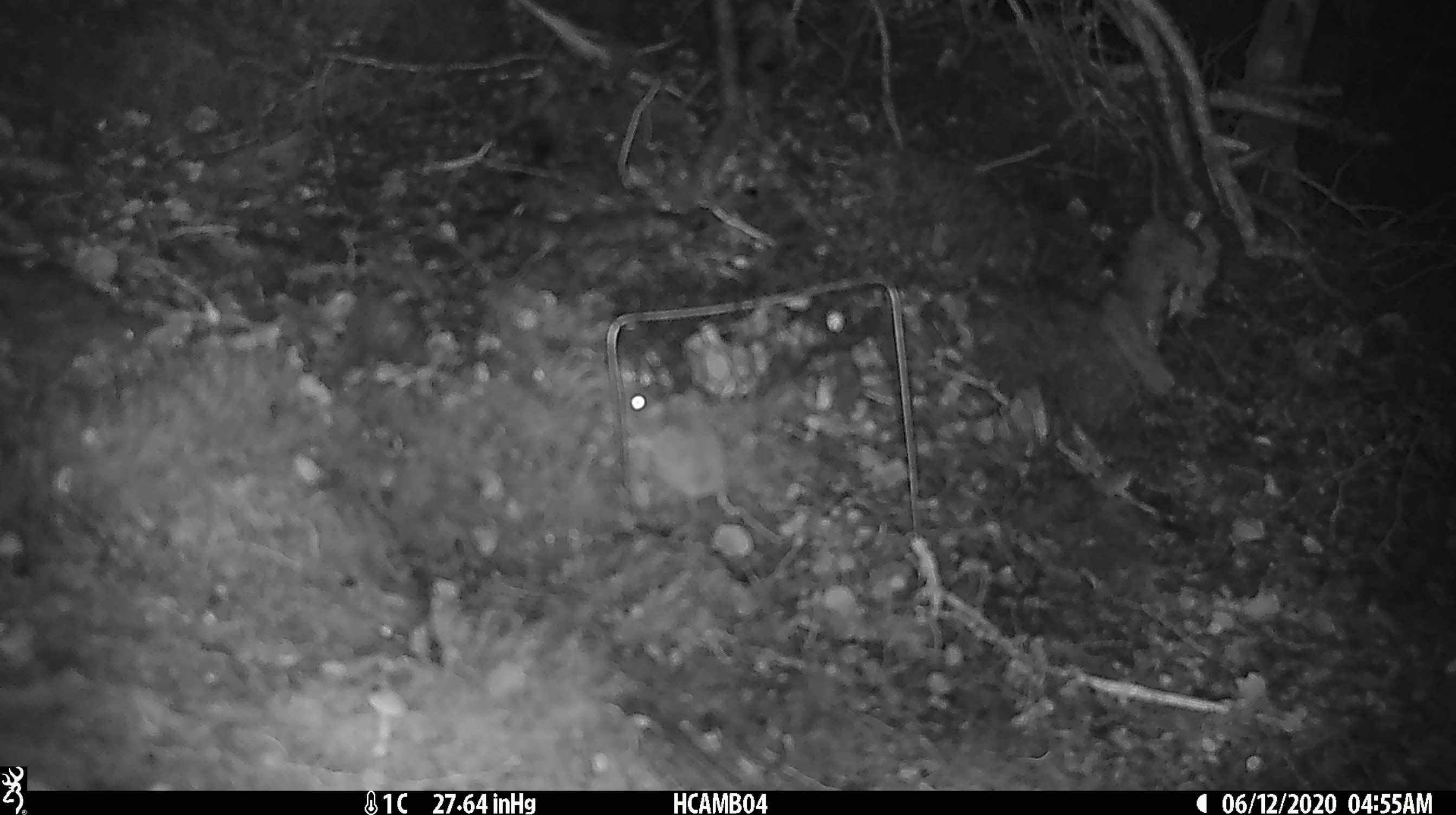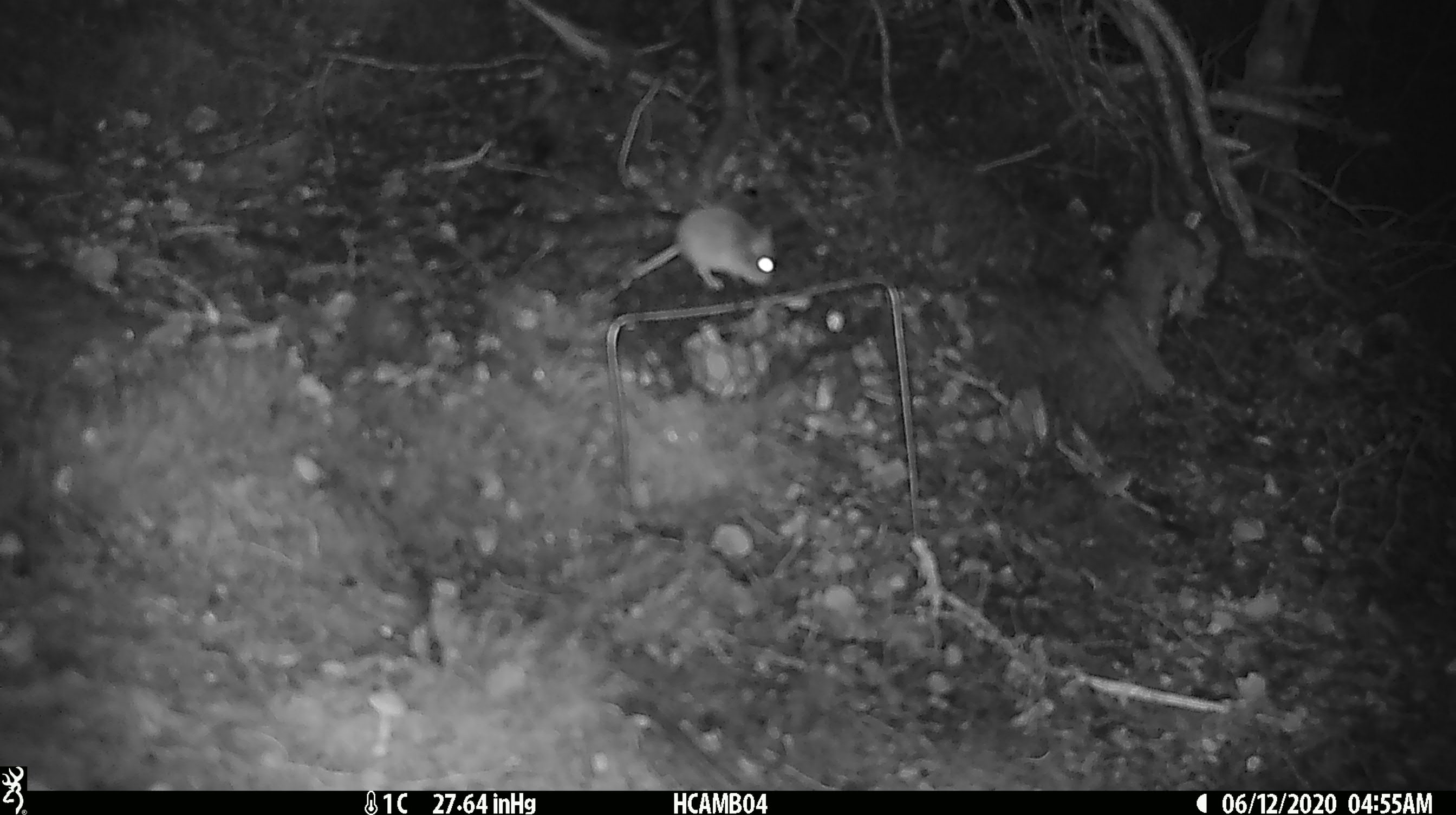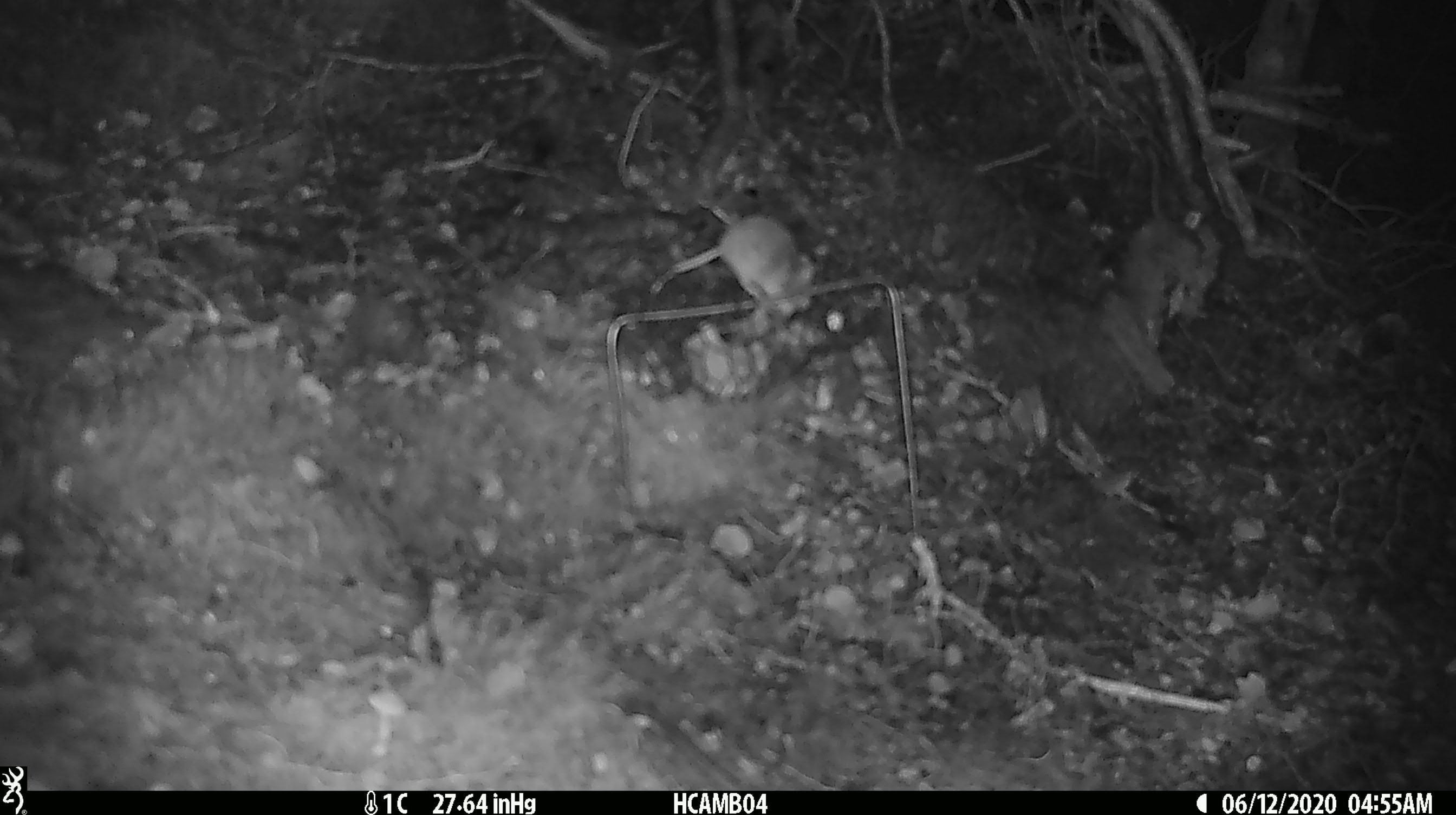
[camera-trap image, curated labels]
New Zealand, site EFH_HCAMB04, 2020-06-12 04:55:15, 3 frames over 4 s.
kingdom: Animalia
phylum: Chordata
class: Mammalia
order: Rodentia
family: Muridae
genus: Mus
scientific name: Mus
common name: mouse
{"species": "mouse (Mus)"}